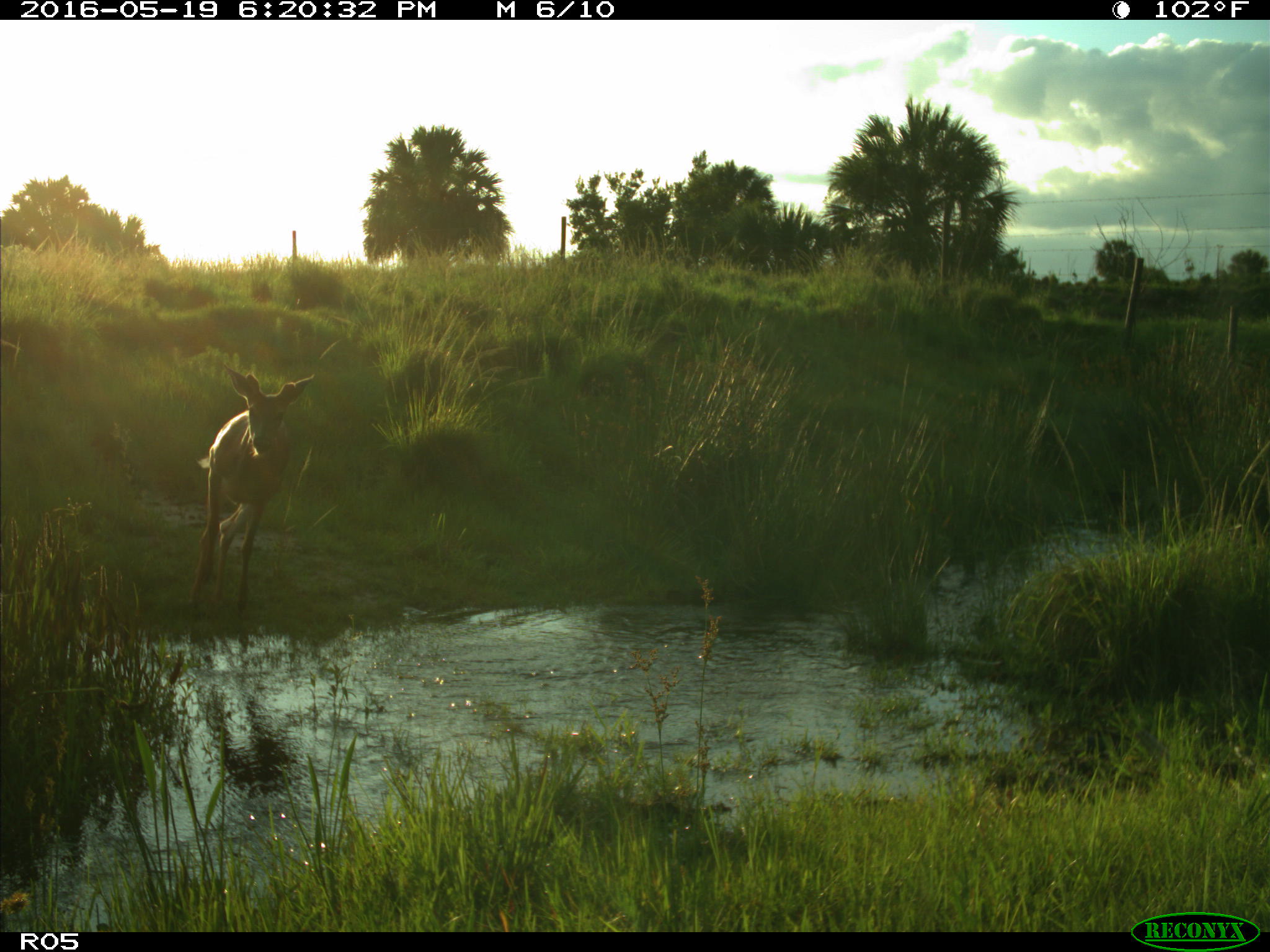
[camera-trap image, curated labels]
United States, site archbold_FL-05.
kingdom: Animalia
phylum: Chordata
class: Mammalia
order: Artiodactyla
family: Cervidae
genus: Odocoileus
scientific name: Odocoileus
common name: deer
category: unidentified deer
Unidentified deer (deer) (Odocoileus).